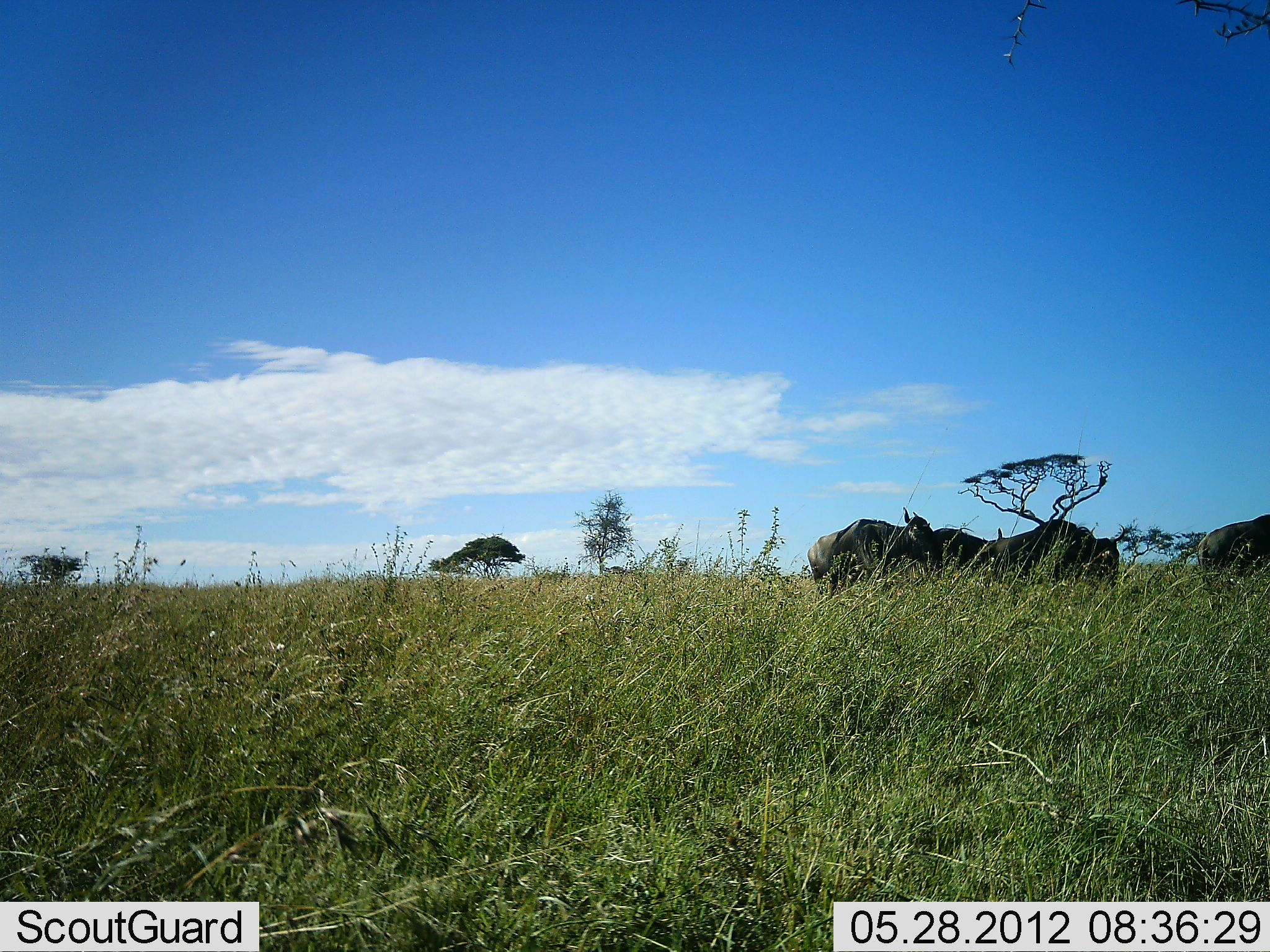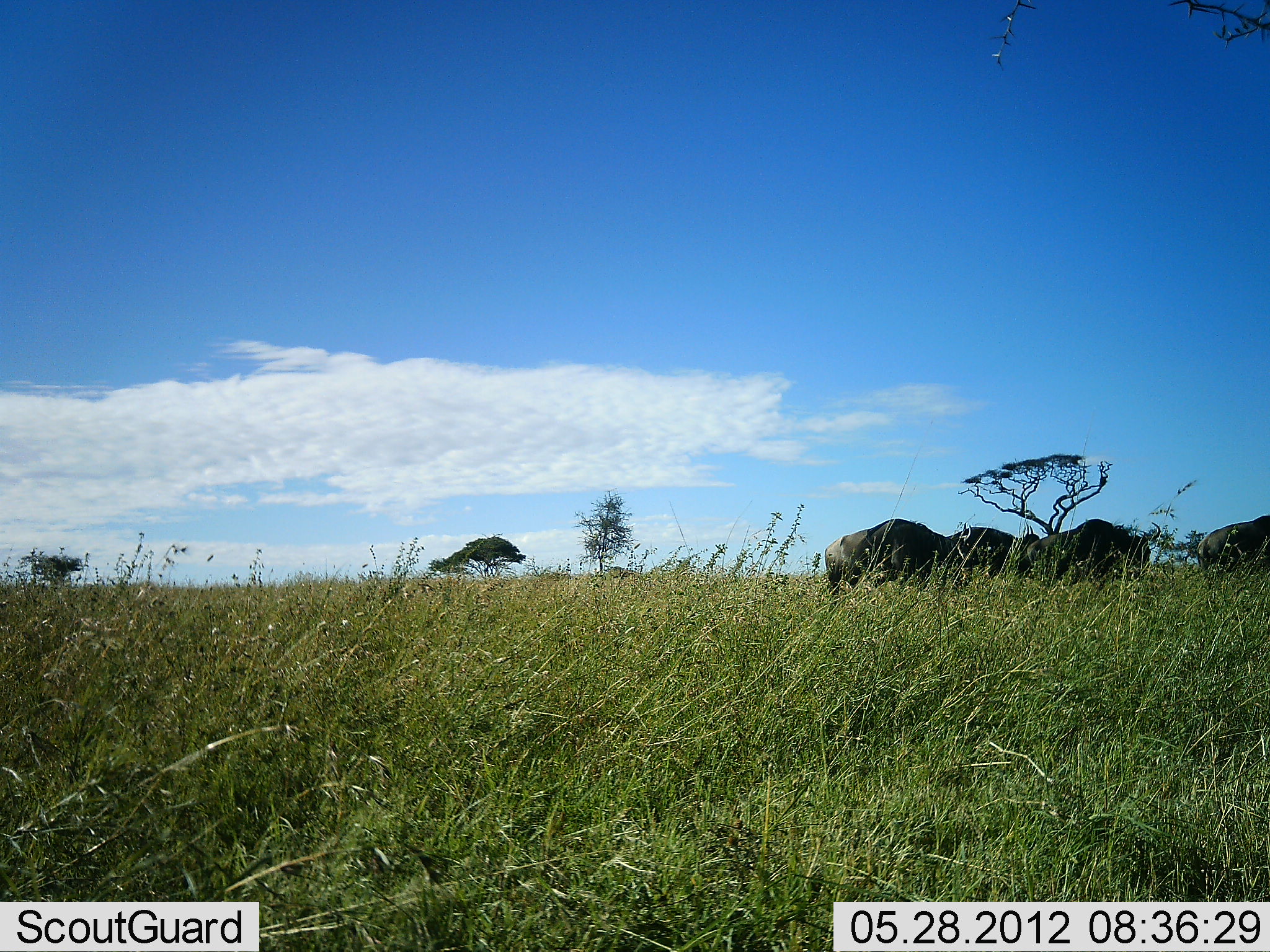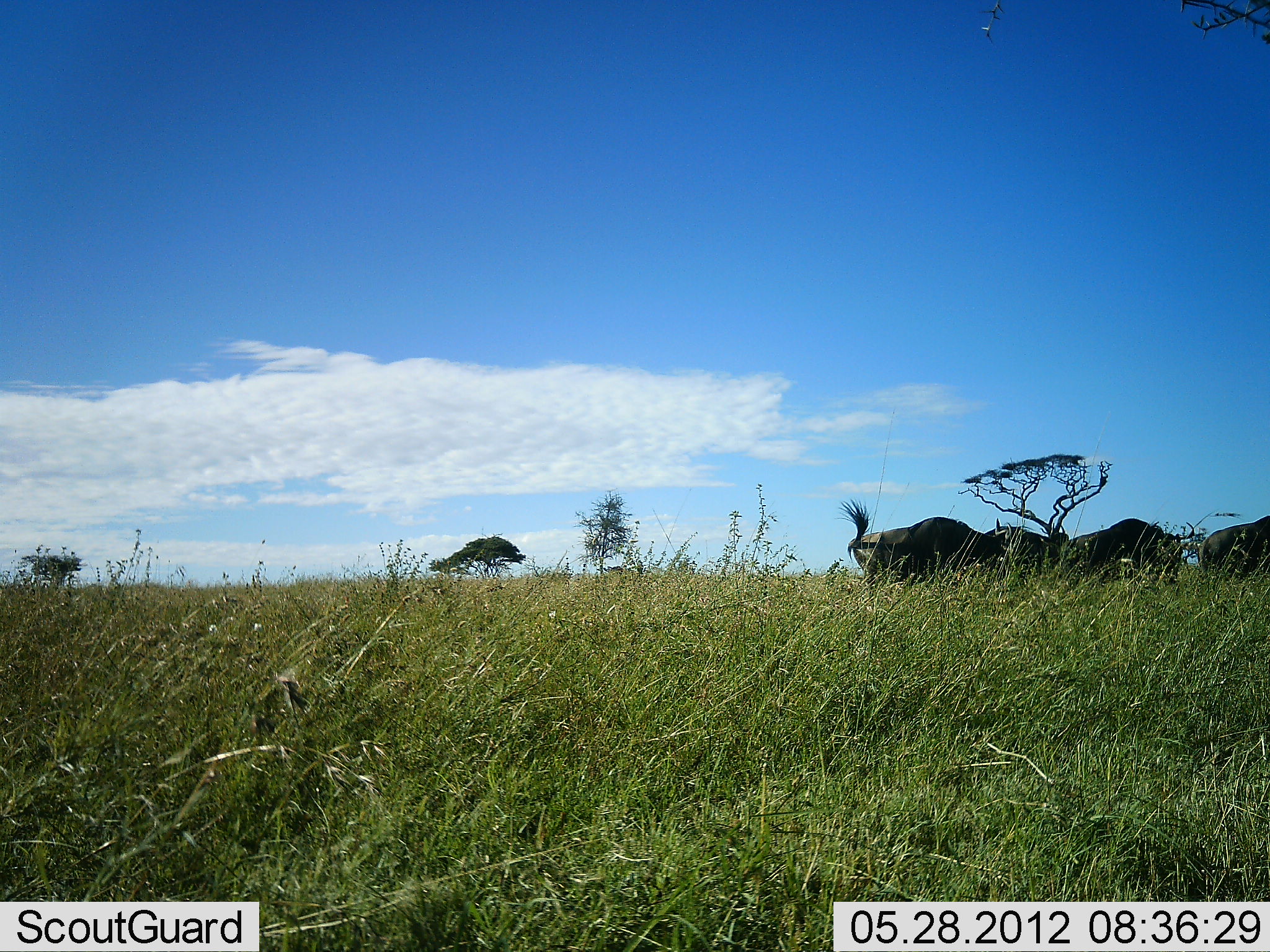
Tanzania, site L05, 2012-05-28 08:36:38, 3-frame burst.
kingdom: Animalia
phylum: Chordata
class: Mammalia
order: Artiodactyla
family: Bovidae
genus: Connochaetes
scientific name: Connochaetes taurinus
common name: blue wildebeest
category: wildebeest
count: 4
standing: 20%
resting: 10%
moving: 90%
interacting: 10%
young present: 0%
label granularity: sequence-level